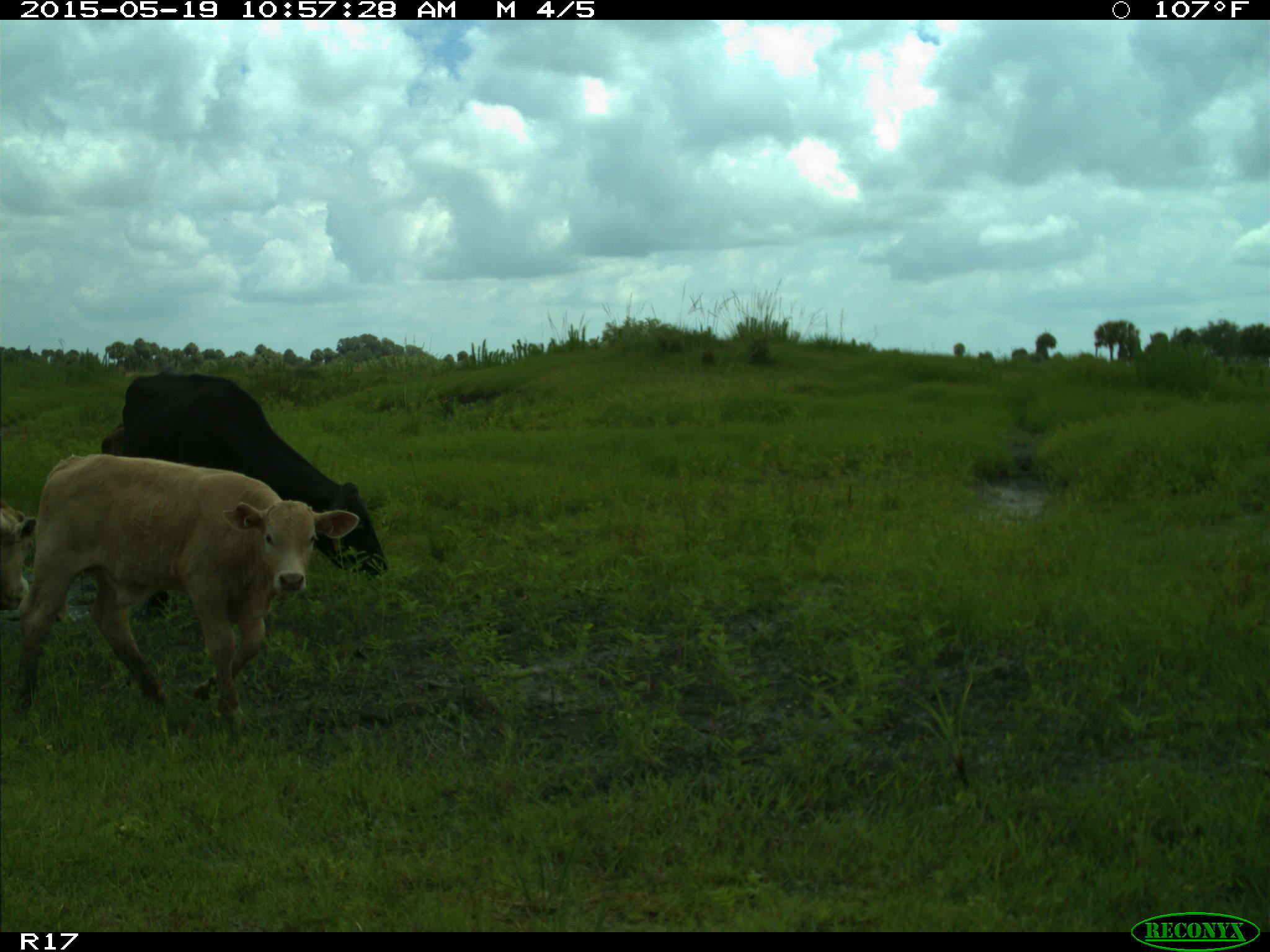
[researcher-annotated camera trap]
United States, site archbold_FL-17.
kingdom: Animalia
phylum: Chordata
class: Mammalia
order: Artiodactyla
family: Bovidae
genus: Bos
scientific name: Bos taurus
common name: domestic cow